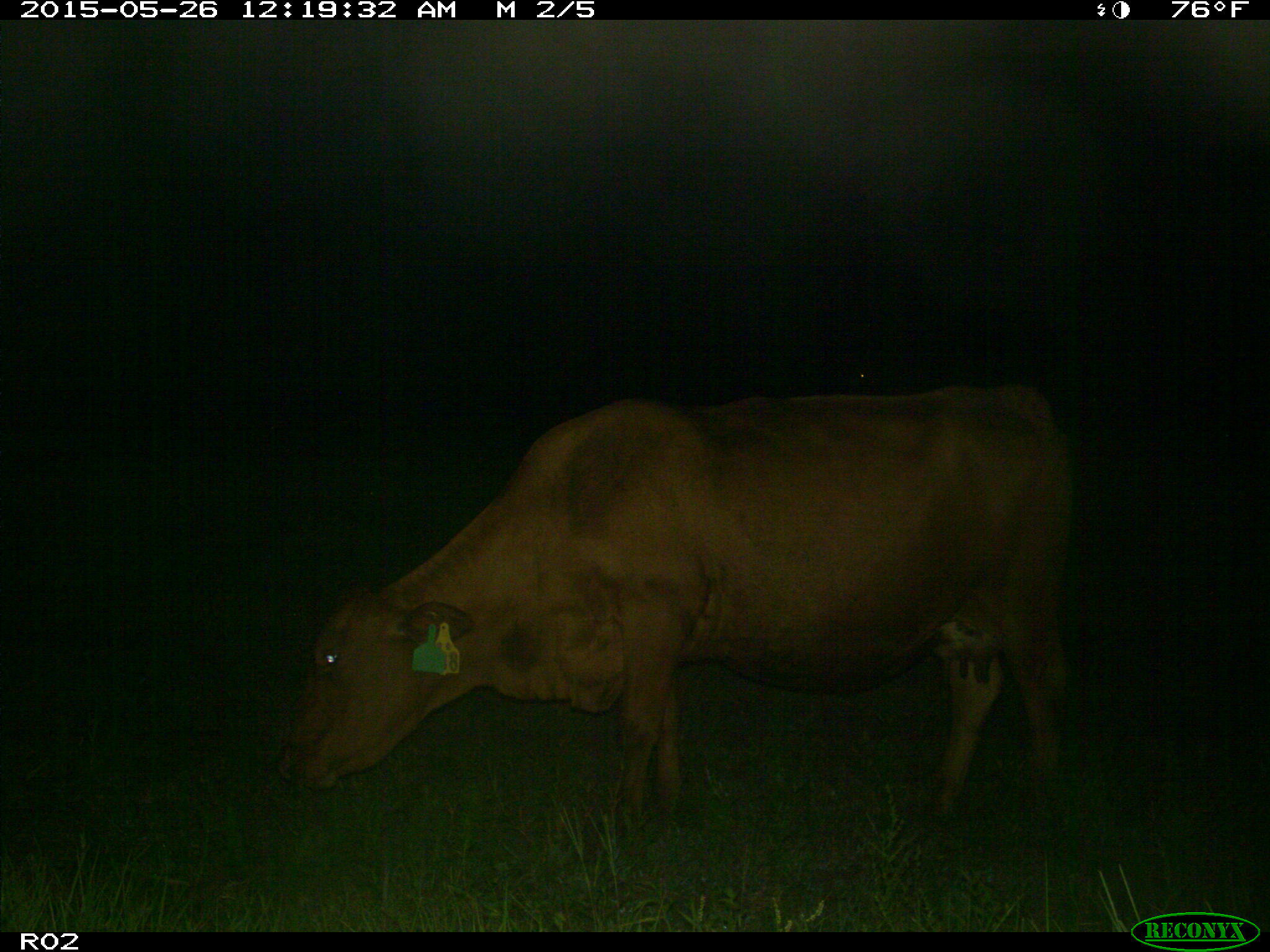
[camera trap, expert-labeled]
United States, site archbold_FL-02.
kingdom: Animalia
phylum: Chordata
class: Mammalia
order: Artiodactyla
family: Bovidae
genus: Bos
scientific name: Bos taurus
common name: domestic cow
Bos taurus (domestic cow).